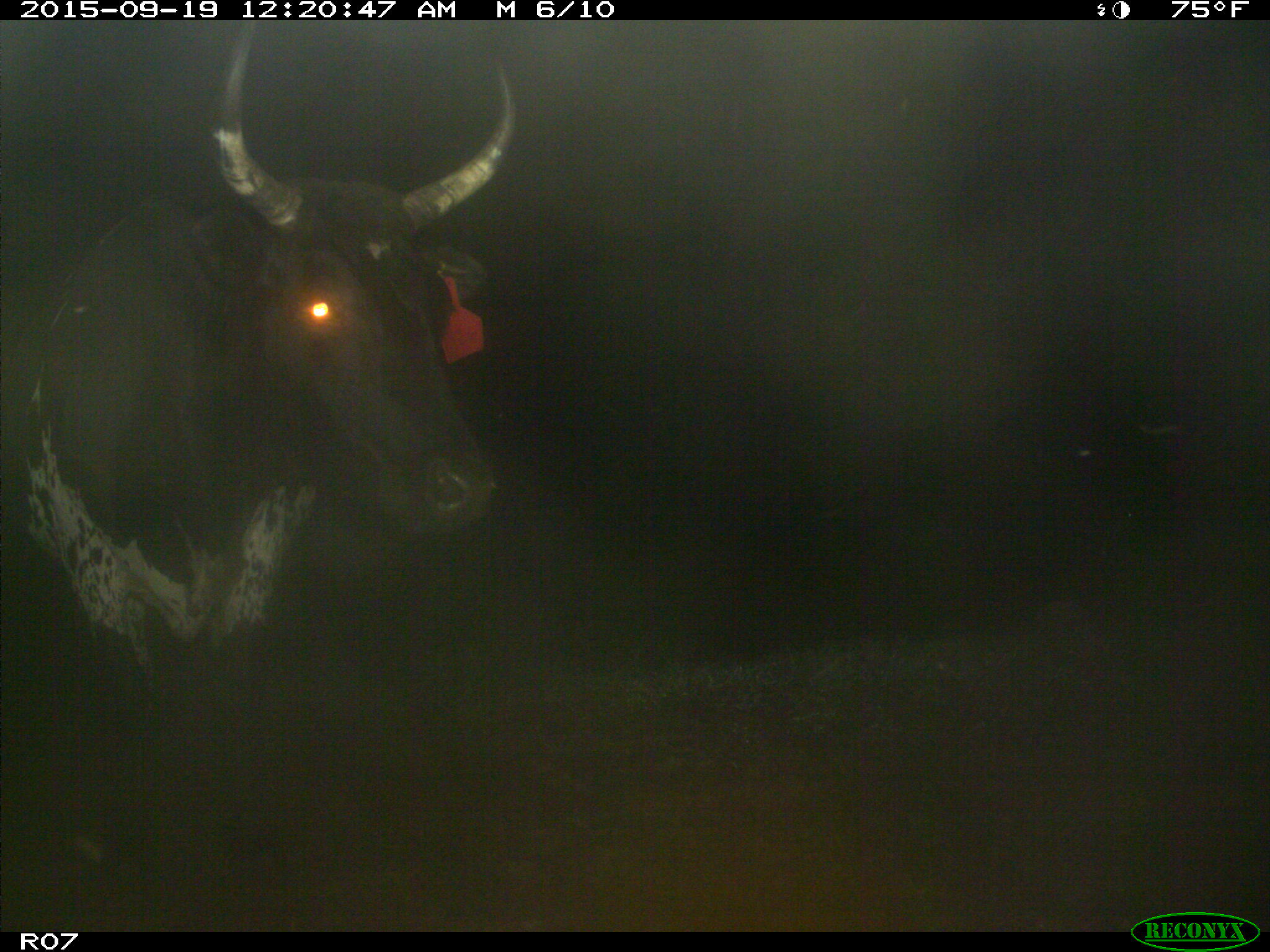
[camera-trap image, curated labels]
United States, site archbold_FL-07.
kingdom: Animalia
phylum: Chordata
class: Mammalia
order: Artiodactyla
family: Bovidae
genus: Bos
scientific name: Bos taurus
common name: domestic cow